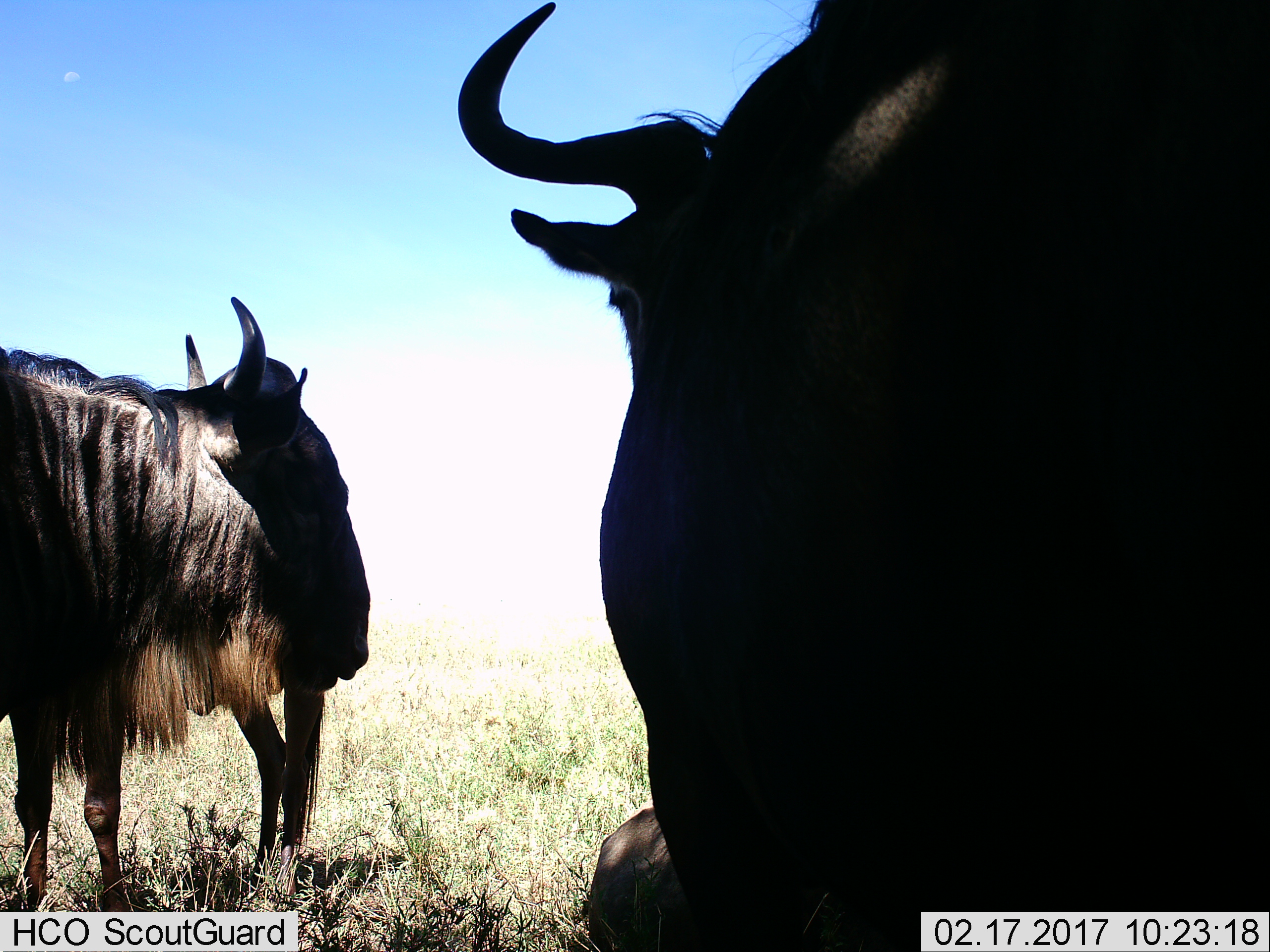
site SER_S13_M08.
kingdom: Animalia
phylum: Chordata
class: Mammalia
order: Artiodactyla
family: Bovidae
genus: Connochaetes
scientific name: Connochaetes taurinus taurinus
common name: blue wildebeest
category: wildebeestblue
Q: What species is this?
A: Wildebeestblue (blue wildebeest) (Connochaetes taurinus taurinus).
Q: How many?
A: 2.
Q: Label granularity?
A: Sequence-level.